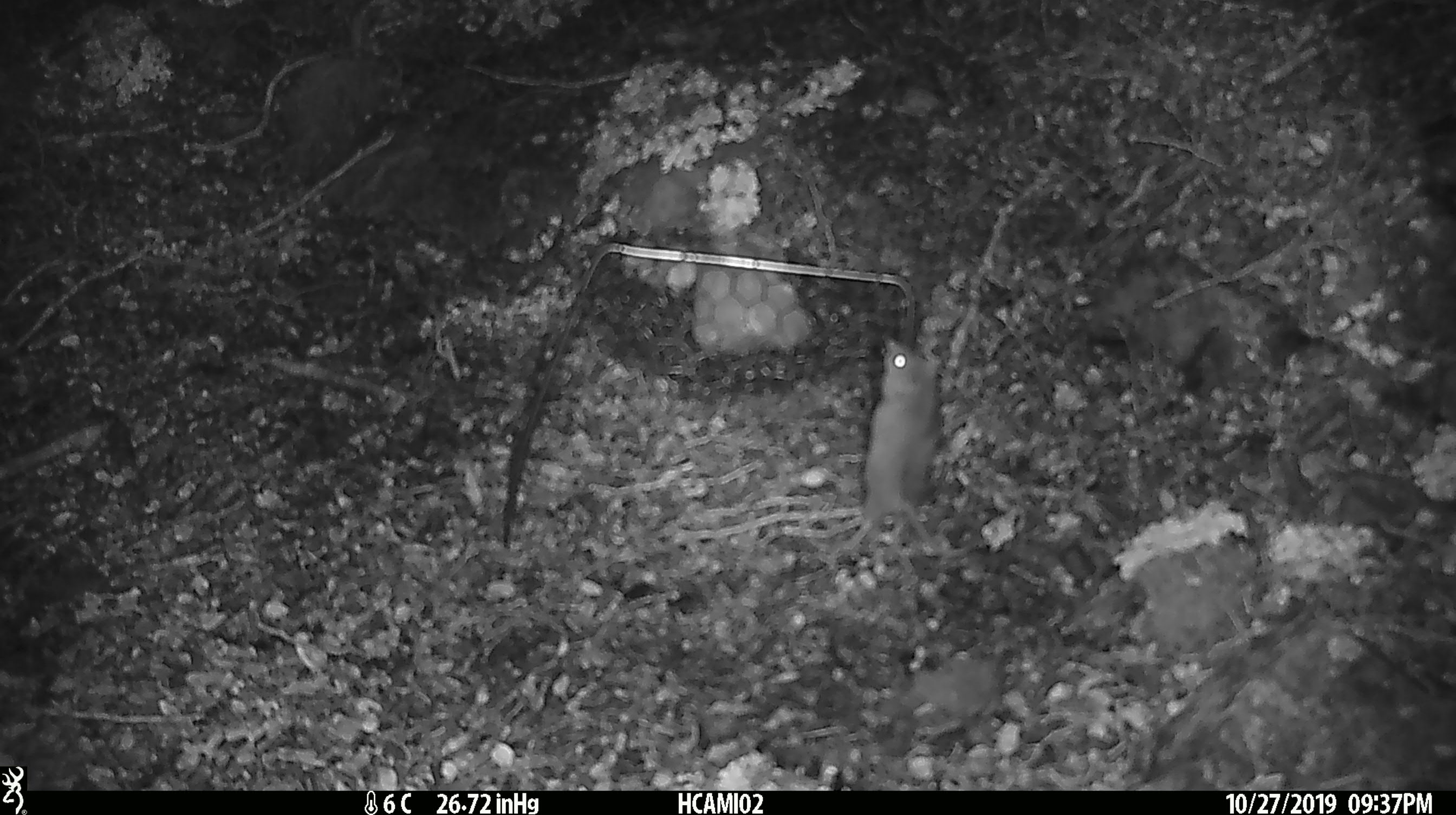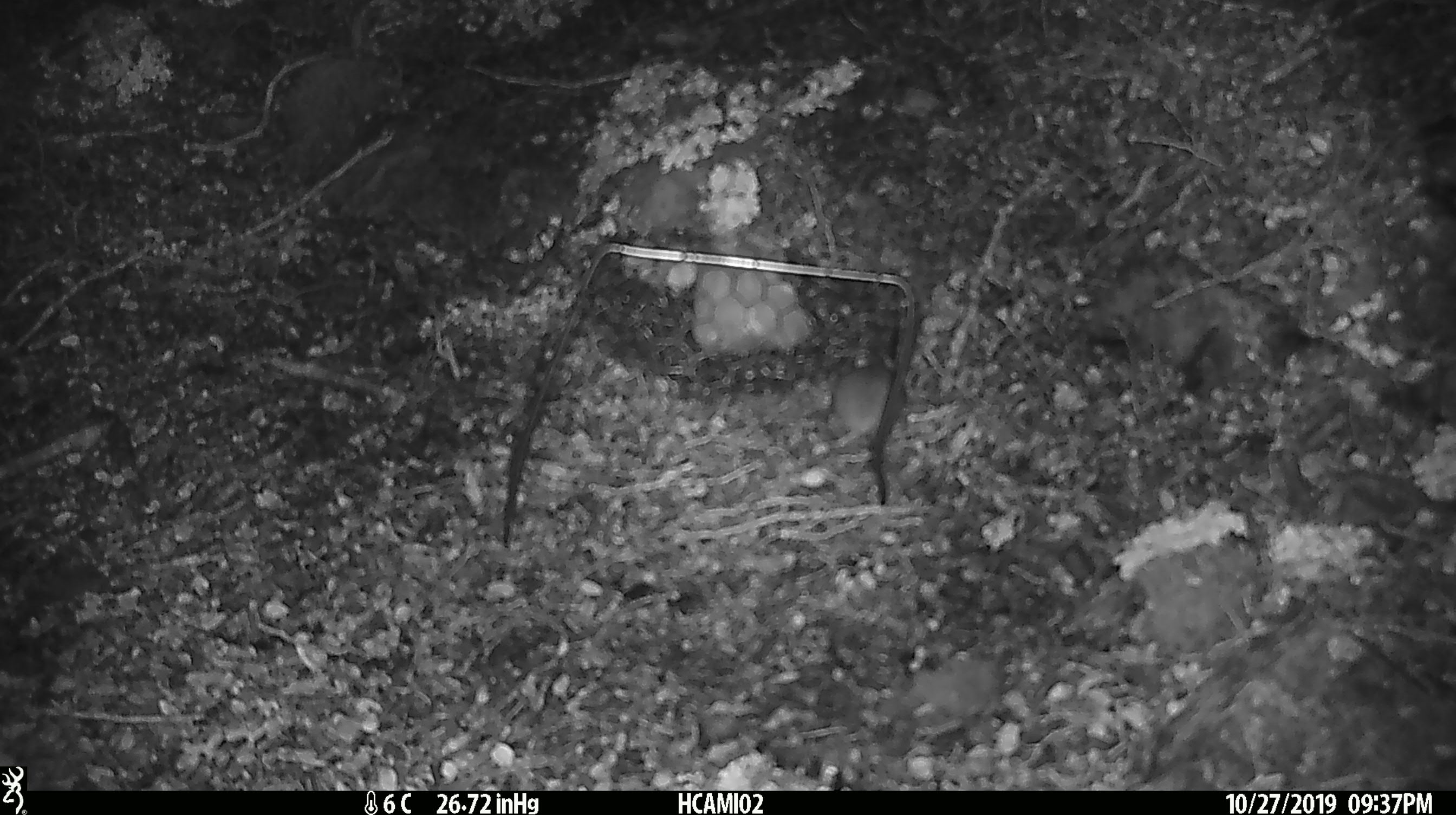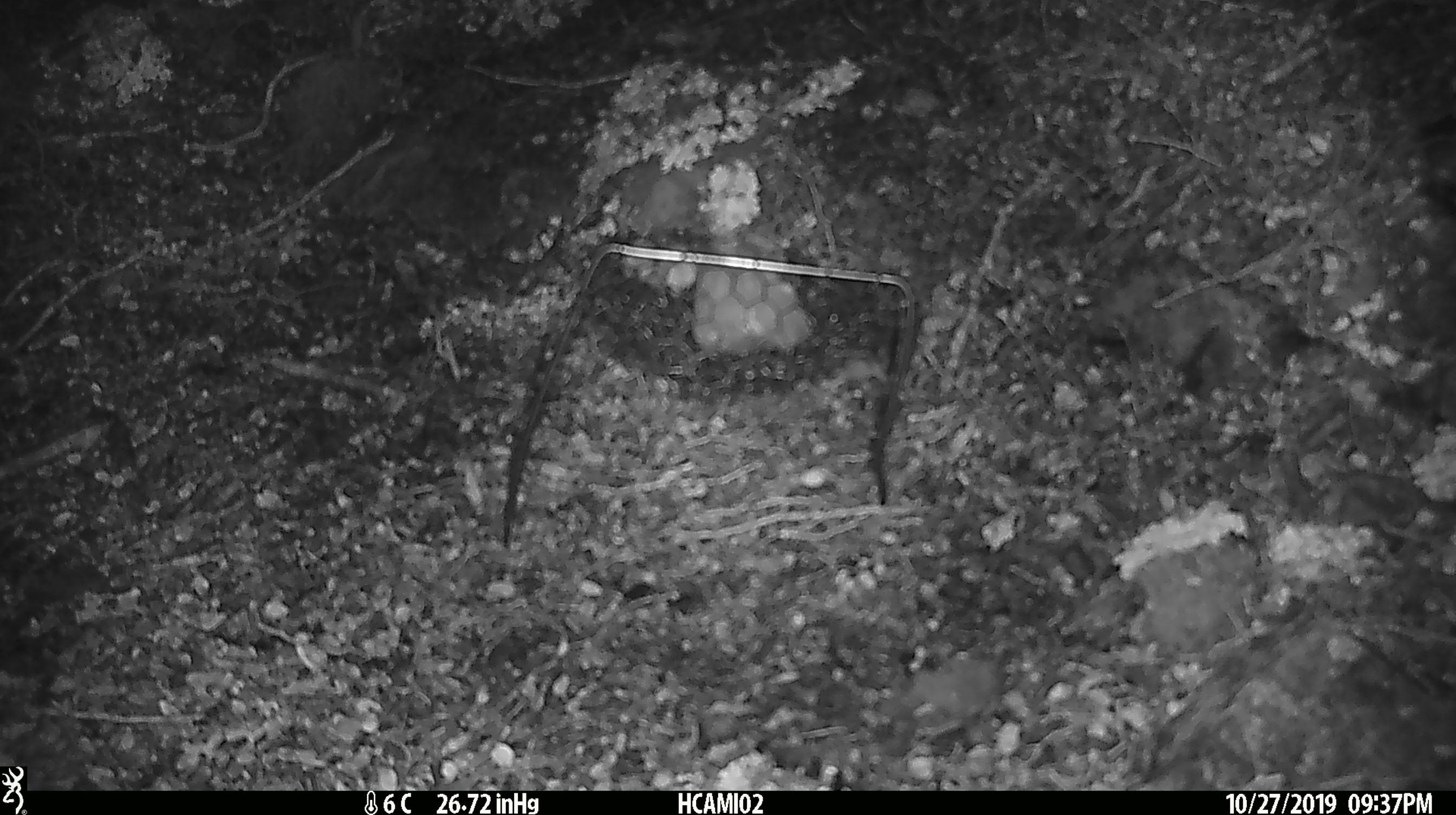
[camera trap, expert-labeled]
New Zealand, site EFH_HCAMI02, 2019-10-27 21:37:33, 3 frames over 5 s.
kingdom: Animalia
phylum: Chordata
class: Mammalia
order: Rodentia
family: Muridae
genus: Mus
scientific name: Mus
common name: mouse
Mouse (Mus).